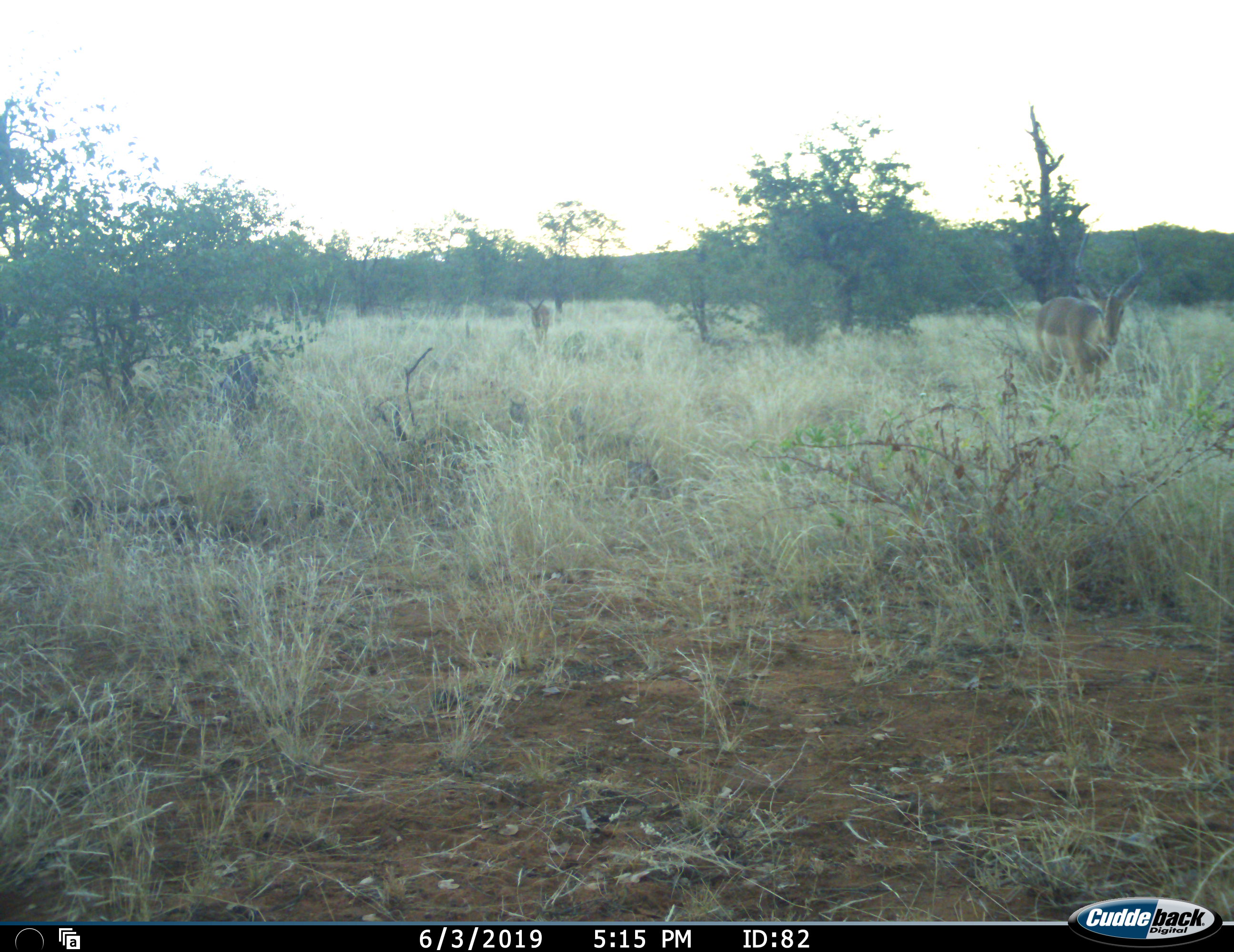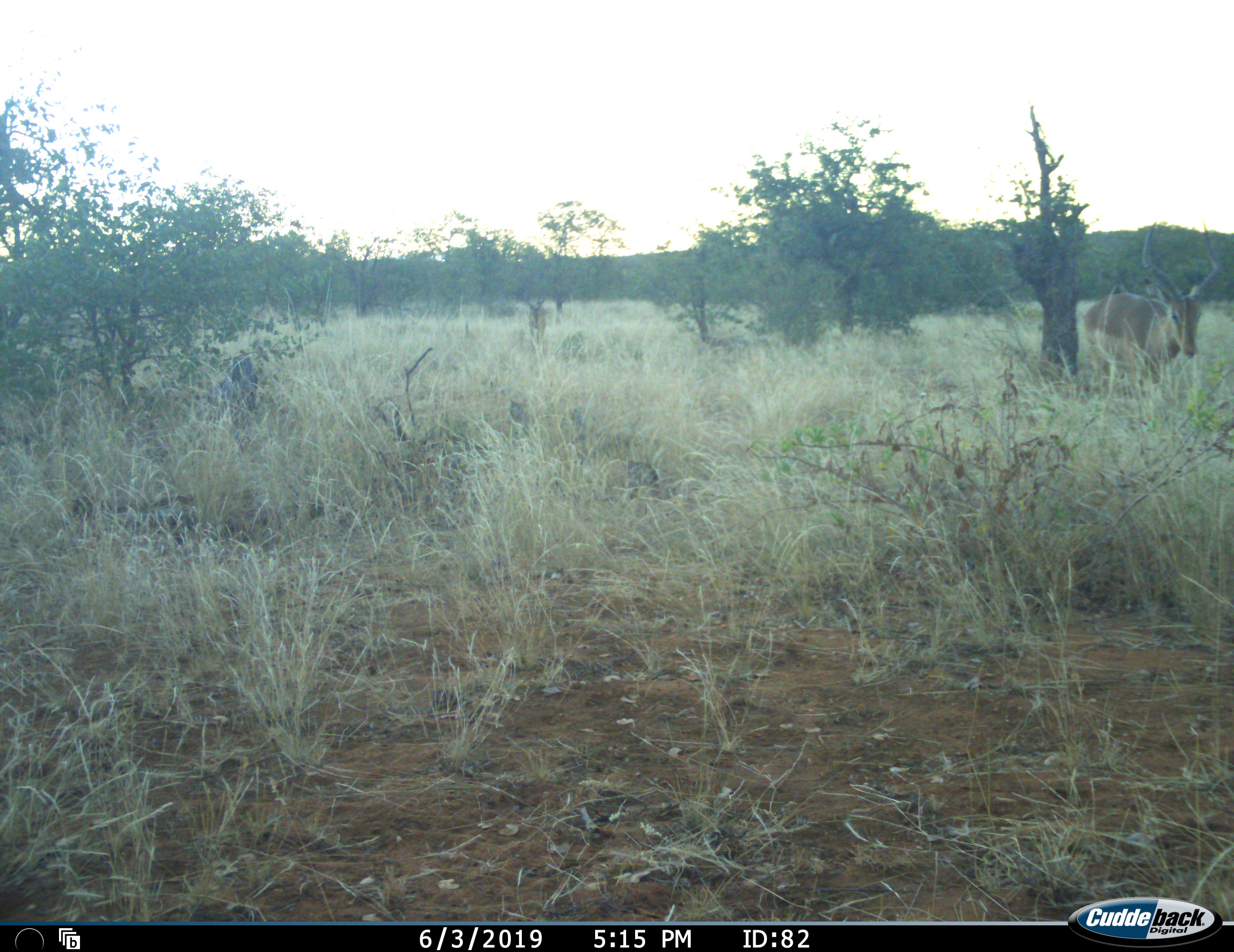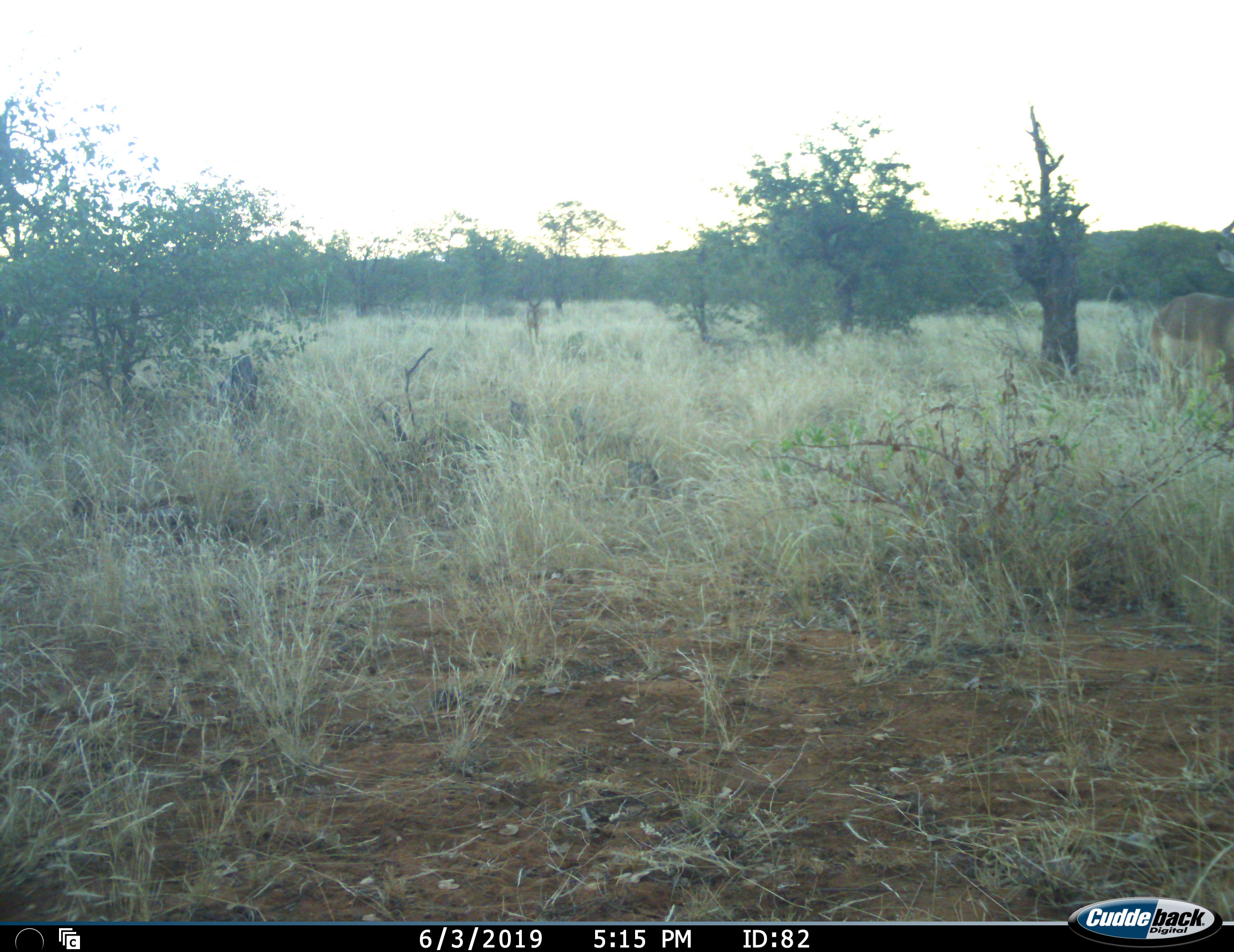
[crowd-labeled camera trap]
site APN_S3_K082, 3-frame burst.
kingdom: Animalia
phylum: Chordata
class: Mammalia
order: Artiodactyla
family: Bovidae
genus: Aepyceros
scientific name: Aepyceros melampus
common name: impala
Impala (Aepyceros melampus), count 2. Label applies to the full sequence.